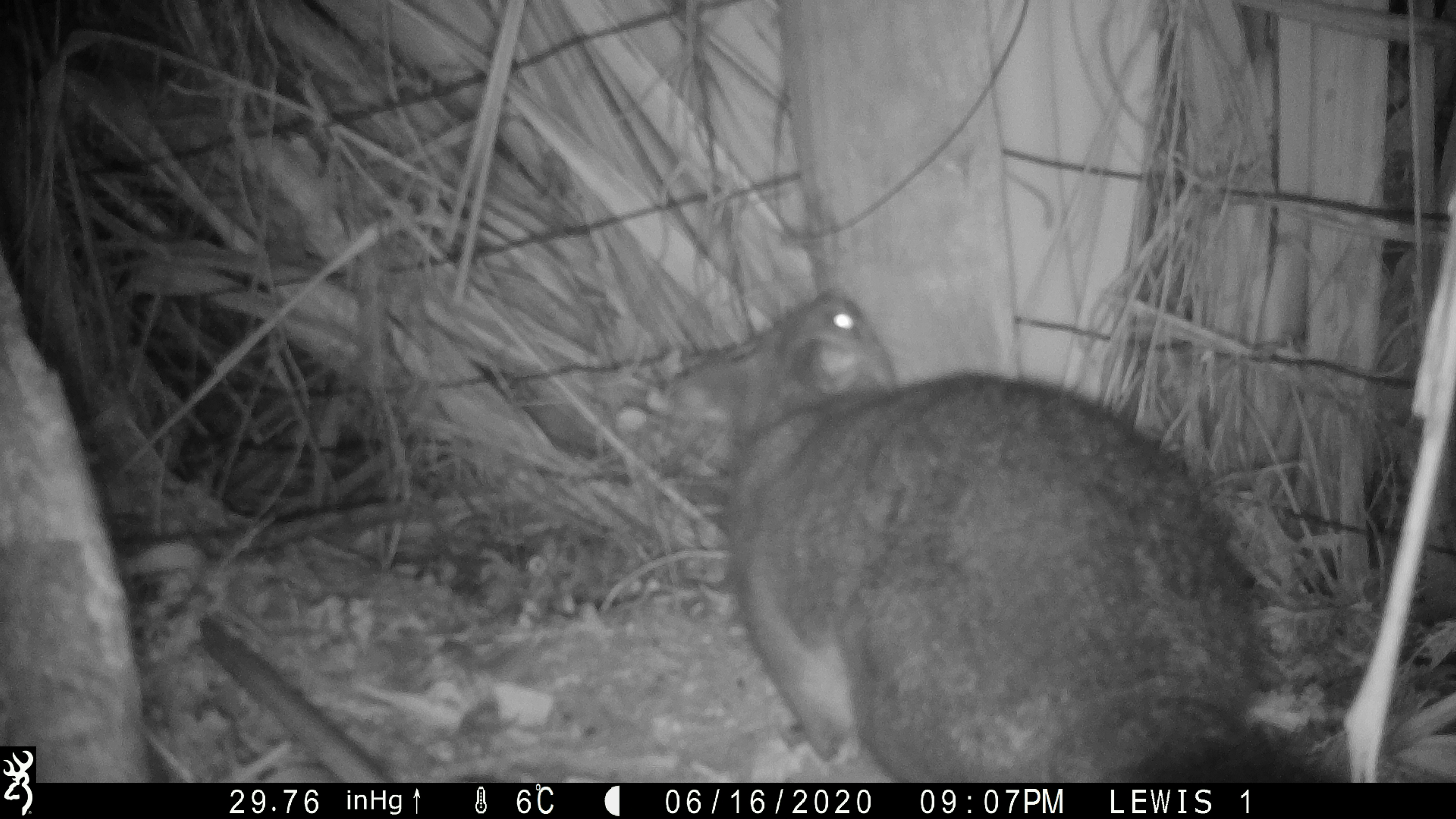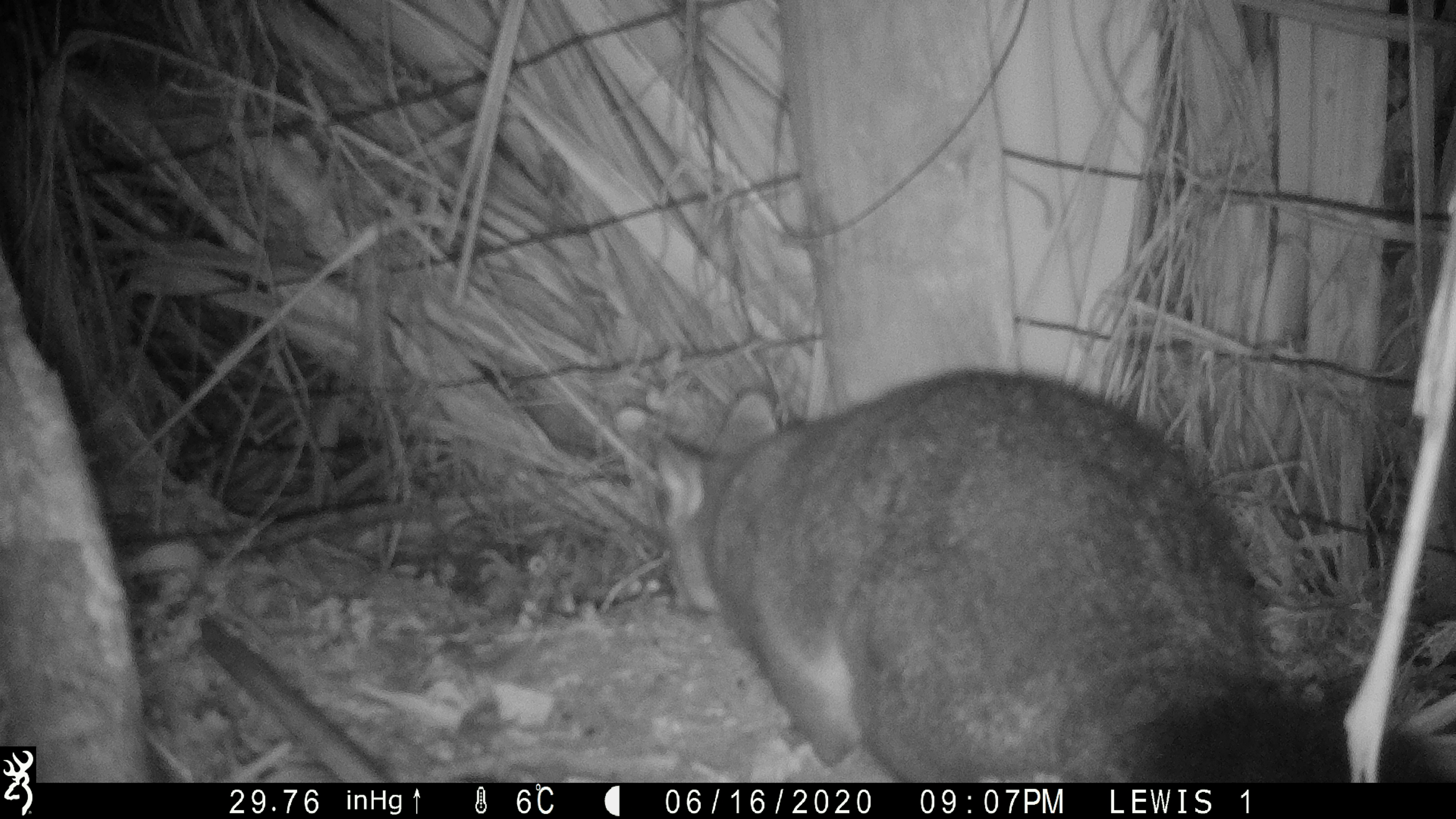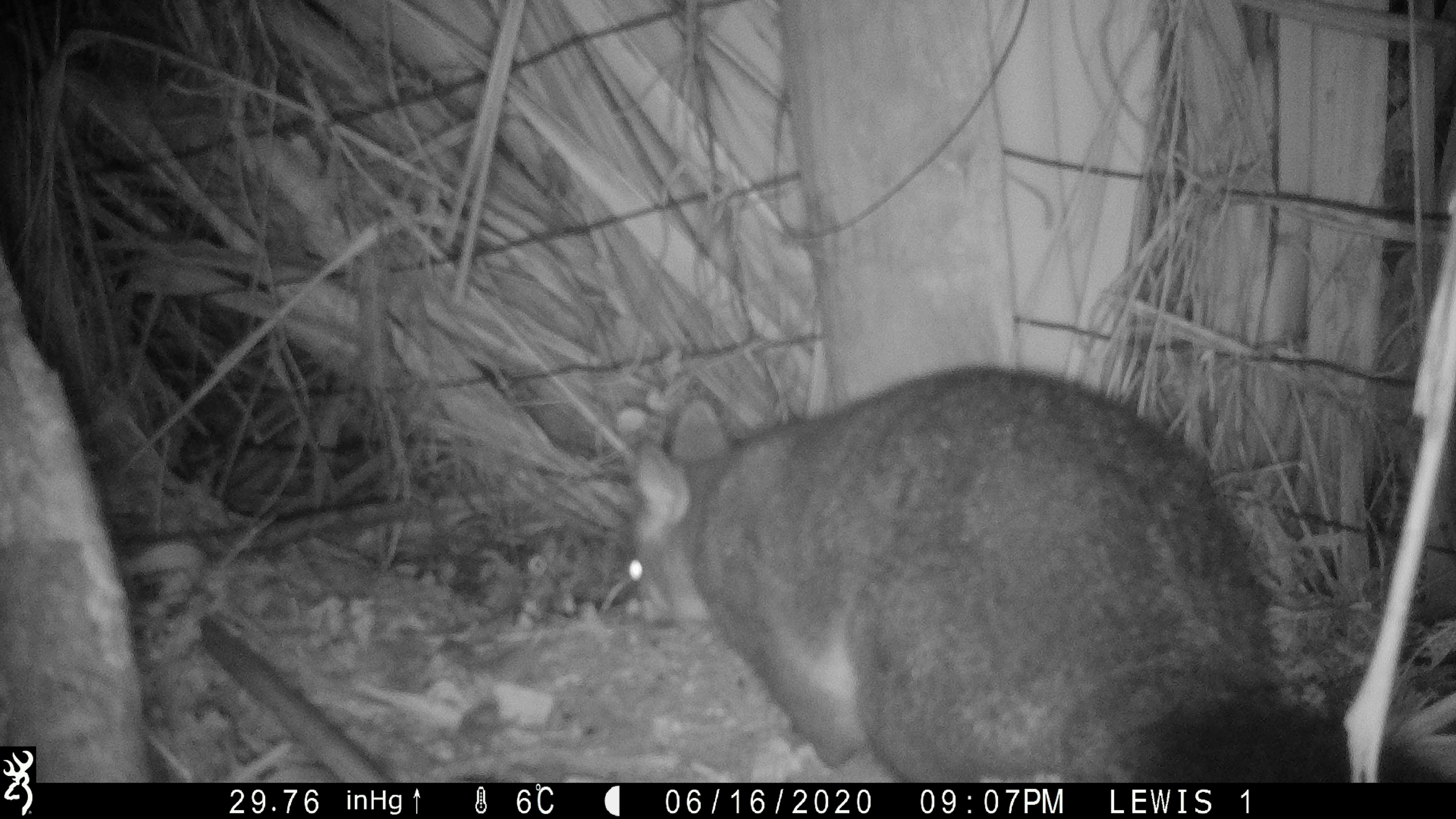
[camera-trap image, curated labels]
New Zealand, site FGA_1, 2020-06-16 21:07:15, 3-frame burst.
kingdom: Animalia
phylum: Chordata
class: Mammalia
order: Diprotodontia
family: Phalangeridae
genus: Trichosurus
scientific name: Trichosurus vulpecula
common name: common brushtail possum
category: possum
Possum (common brushtail possum) (Trichosurus vulpecula).